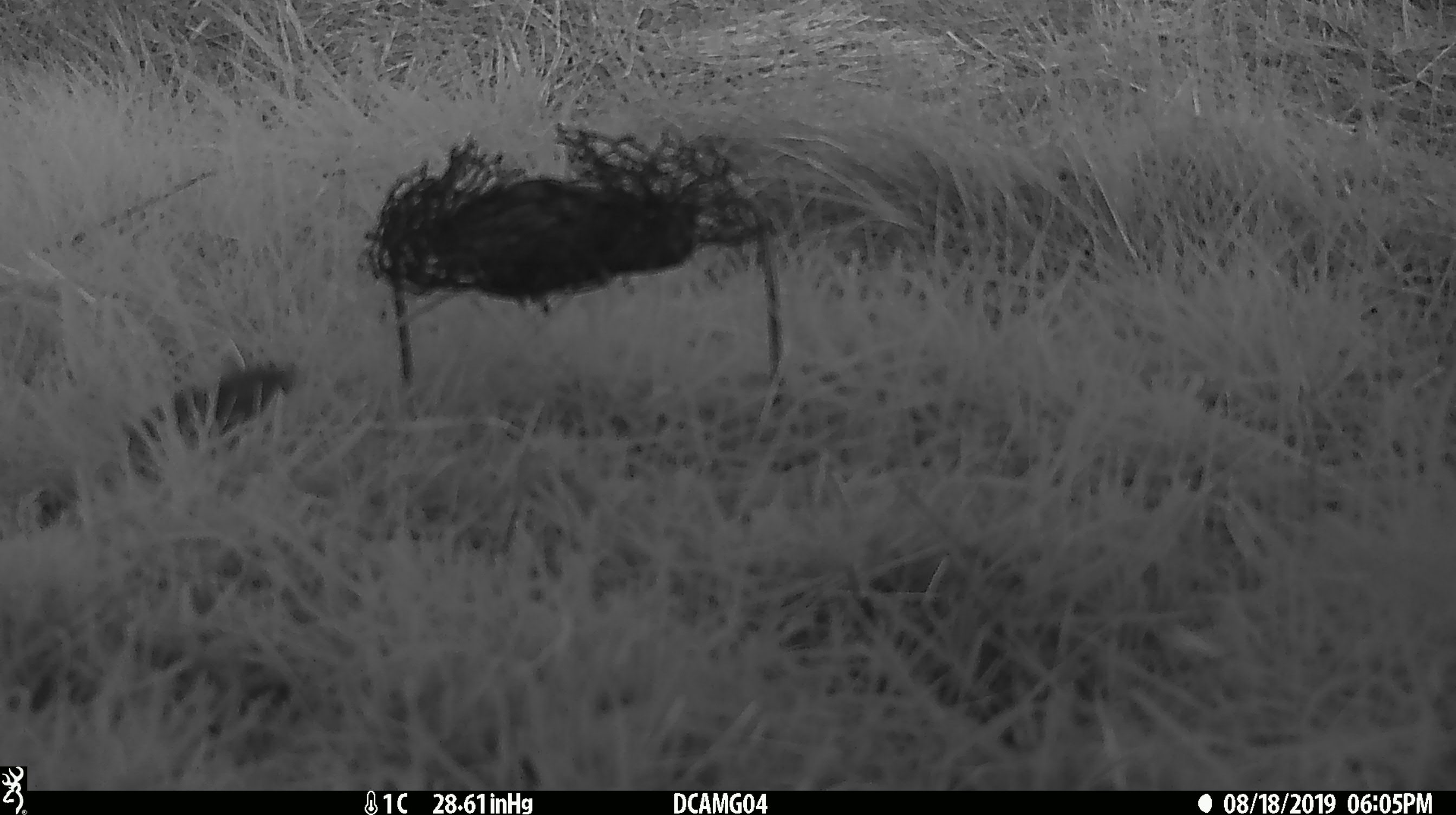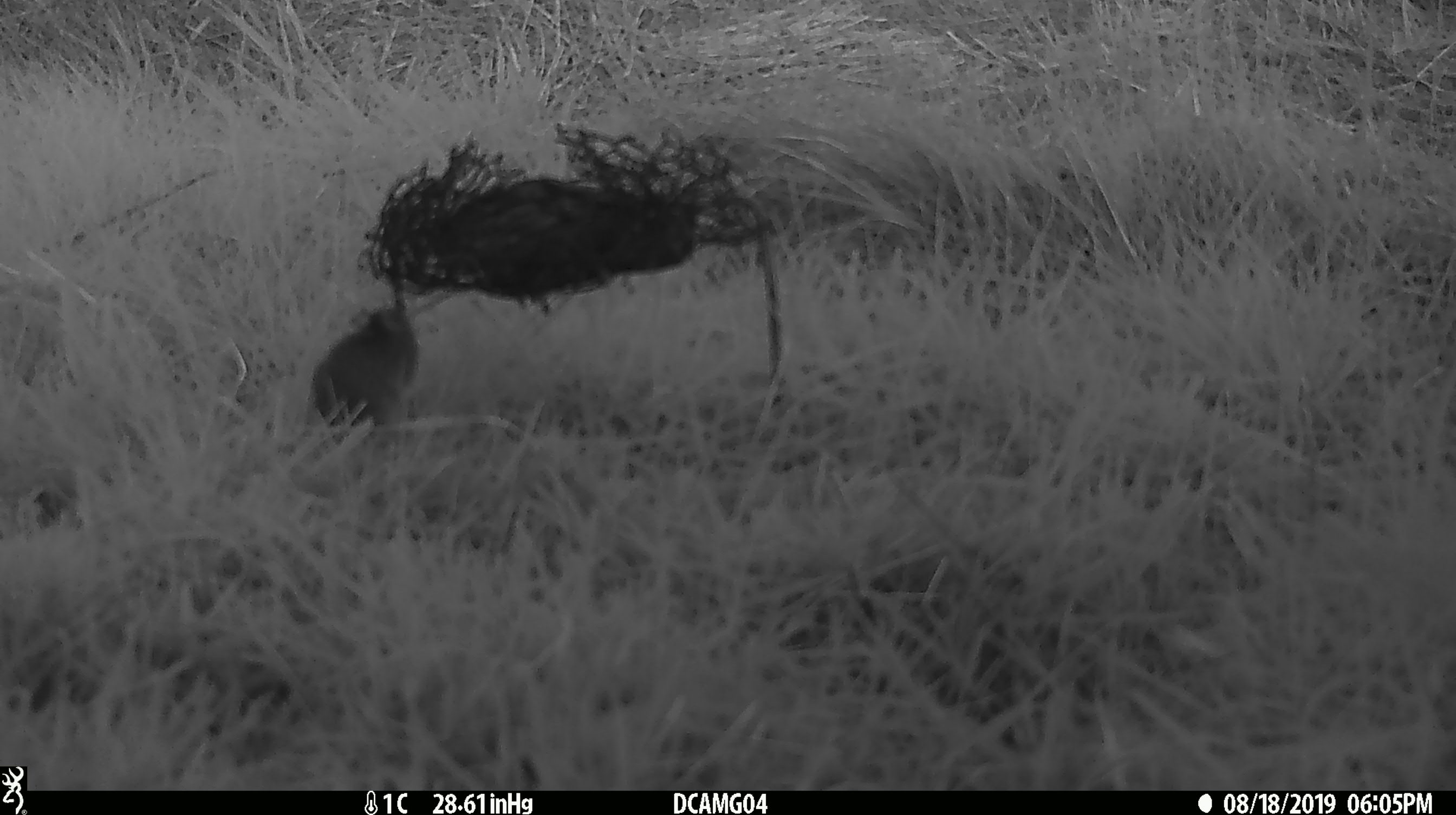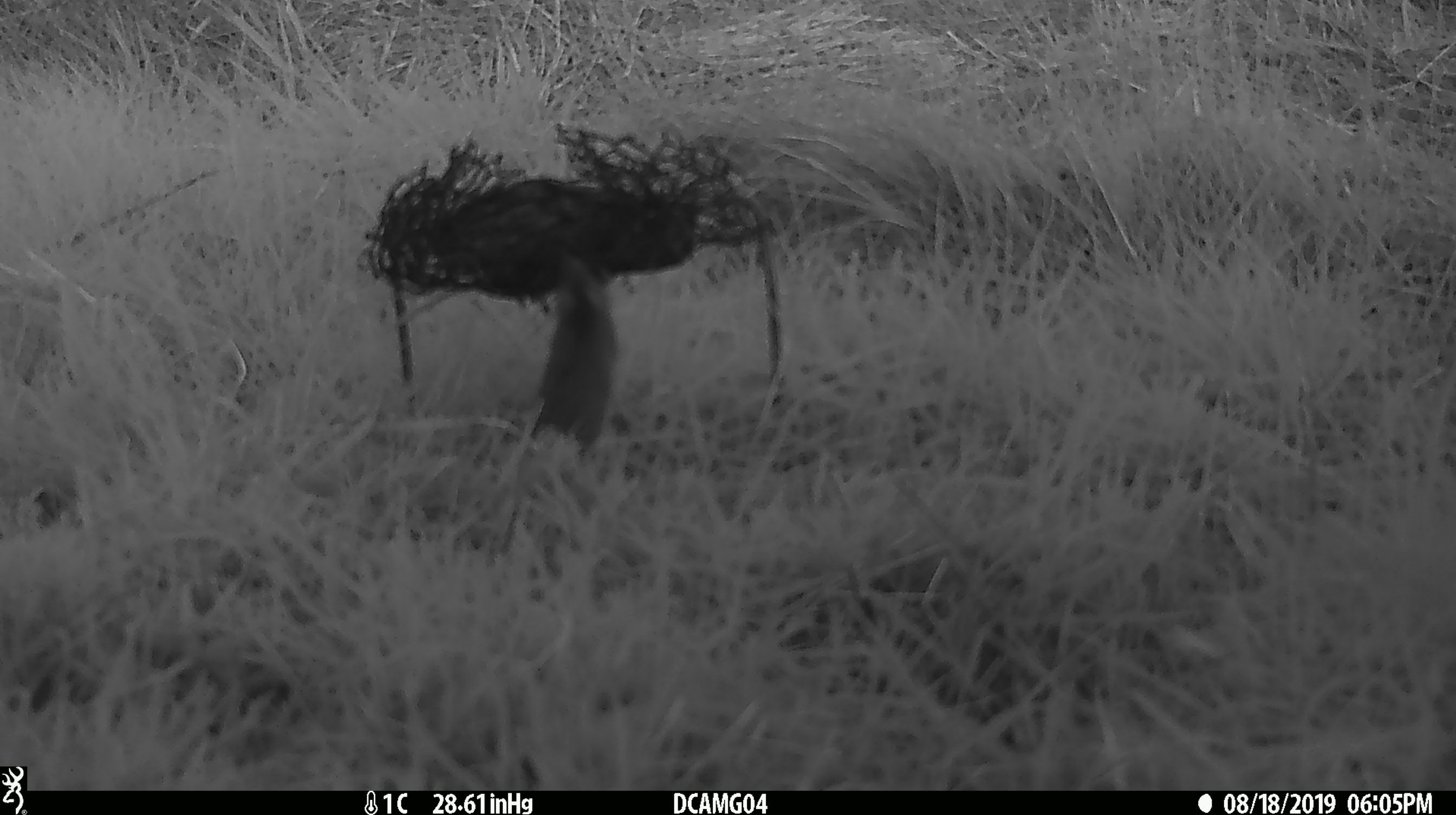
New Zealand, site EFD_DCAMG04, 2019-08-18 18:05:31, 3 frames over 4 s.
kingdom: Animalia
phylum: Chordata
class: Mammalia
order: Rodentia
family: Muridae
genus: Mus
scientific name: Mus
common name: mouse